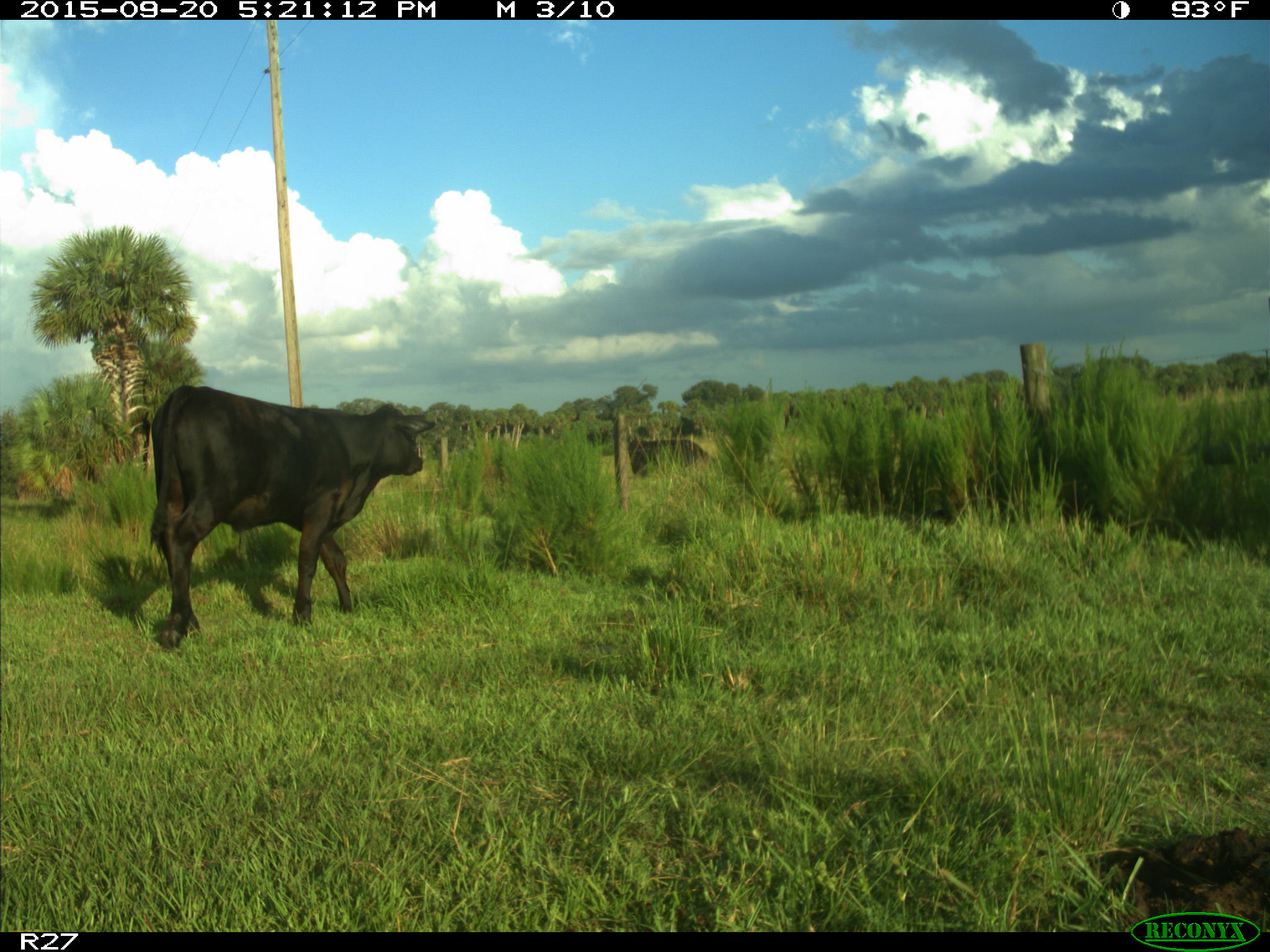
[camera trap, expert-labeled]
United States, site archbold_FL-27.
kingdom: Animalia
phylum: Chordata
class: Mammalia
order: Artiodactyla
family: Bovidae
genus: Bos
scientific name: Bos taurus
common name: domestic cow